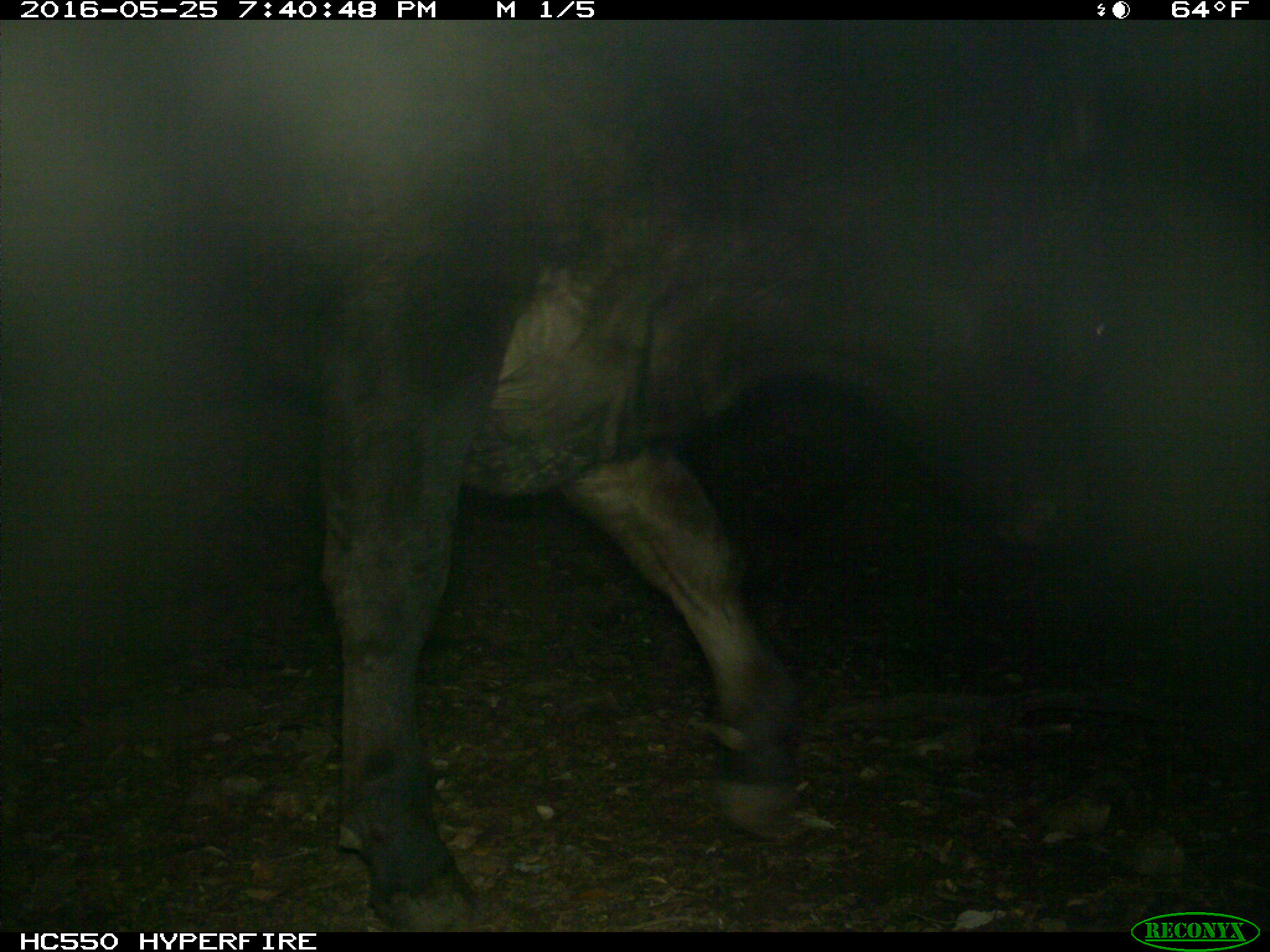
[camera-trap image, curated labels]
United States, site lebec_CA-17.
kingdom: Animalia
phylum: Chordata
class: Mammalia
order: Artiodactyla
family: Bovidae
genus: Bos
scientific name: Bos taurus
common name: domestic cow